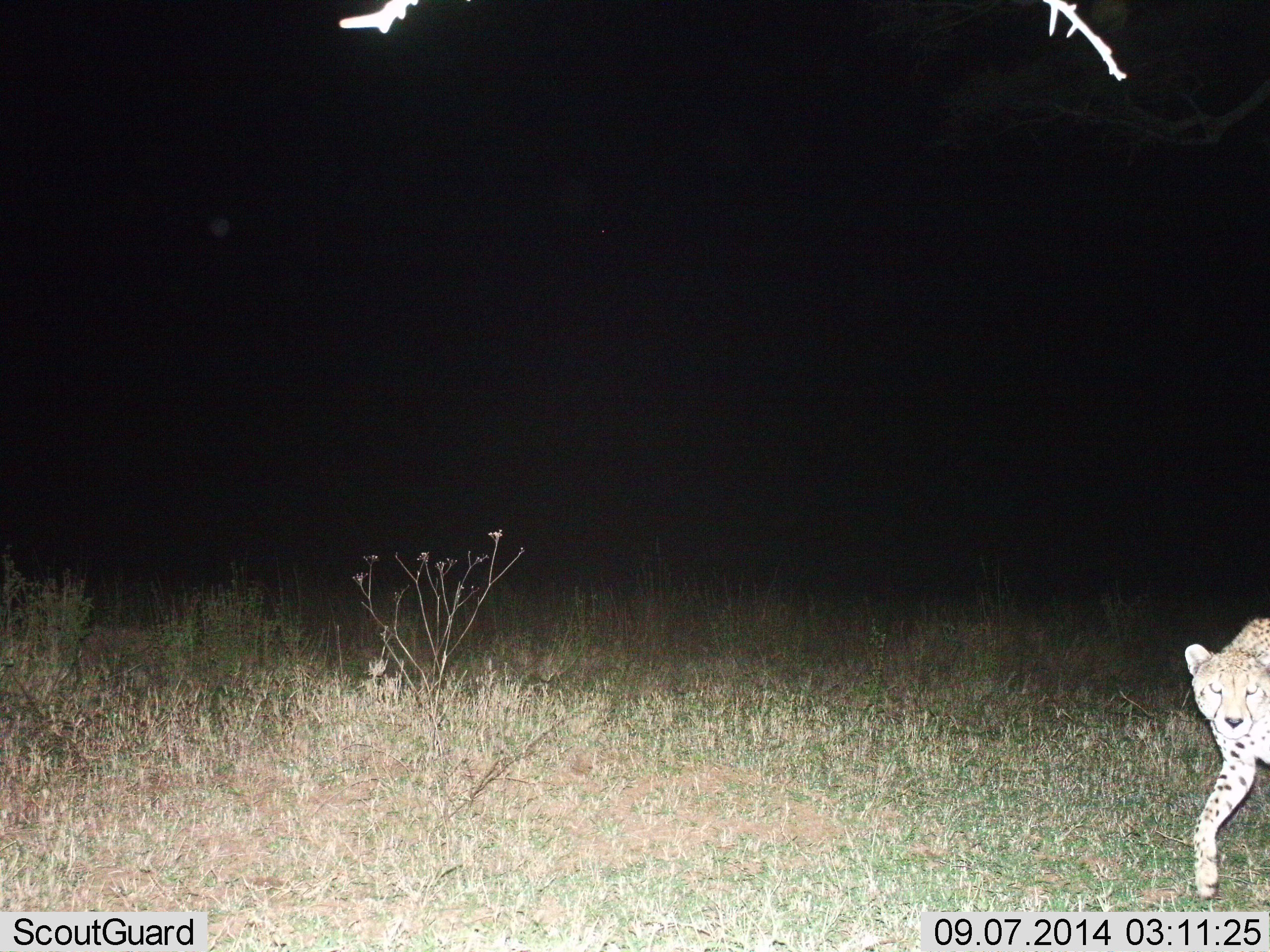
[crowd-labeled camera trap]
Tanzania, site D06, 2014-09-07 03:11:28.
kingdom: Animalia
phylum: Chordata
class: Mammalia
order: Carnivora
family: Felidae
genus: Acinonyx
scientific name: Acinonyx jubatus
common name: cheetah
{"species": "cheetah (Acinonyx jubatus)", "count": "1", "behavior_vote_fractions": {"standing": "20%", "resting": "0%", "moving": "90%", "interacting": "0%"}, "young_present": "0%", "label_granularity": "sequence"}